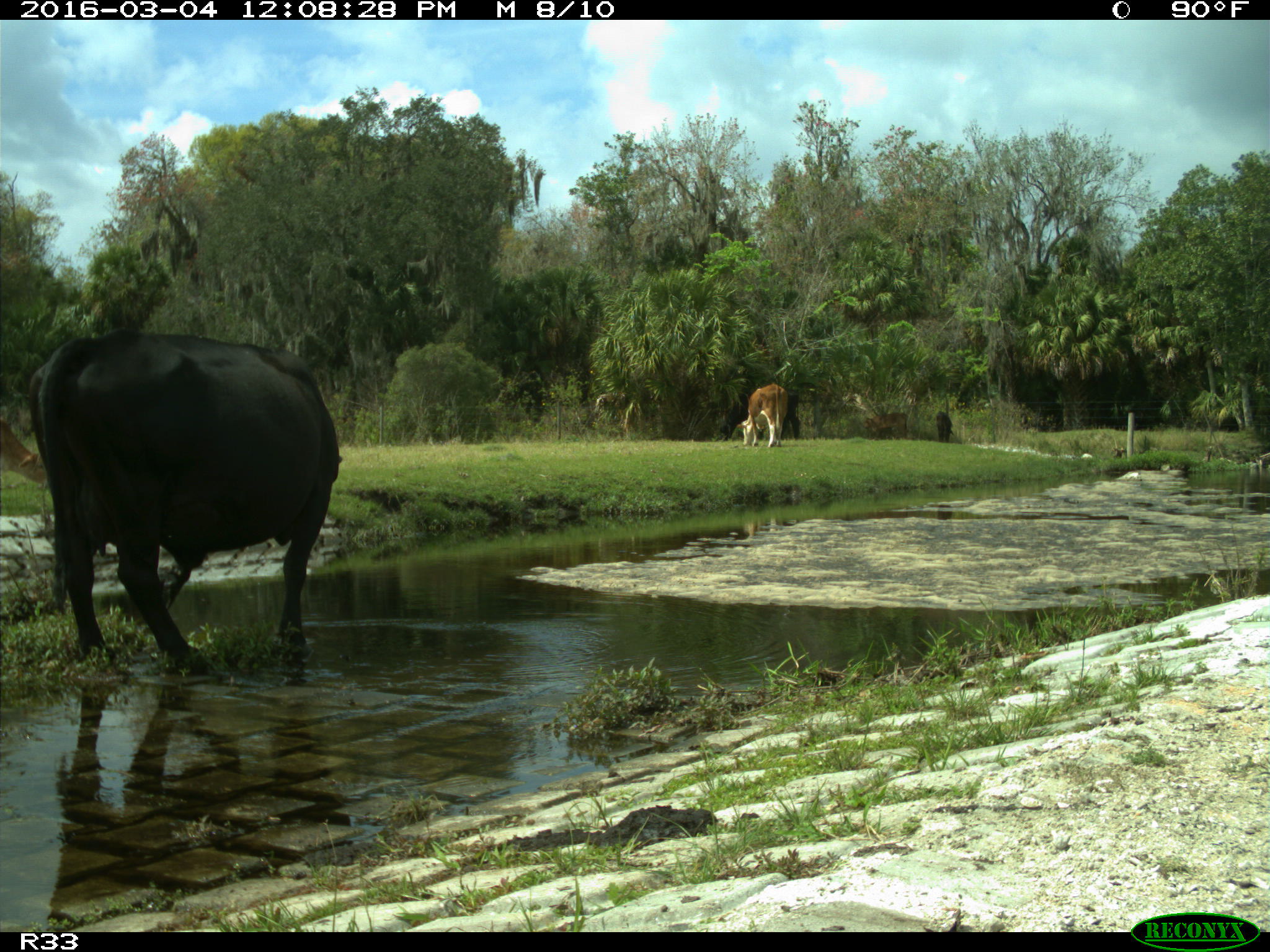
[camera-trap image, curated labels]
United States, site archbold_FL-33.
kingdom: Animalia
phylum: Chordata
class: Mammalia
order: Artiodactyla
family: Bovidae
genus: Bos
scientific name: Bos taurus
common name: domestic cow